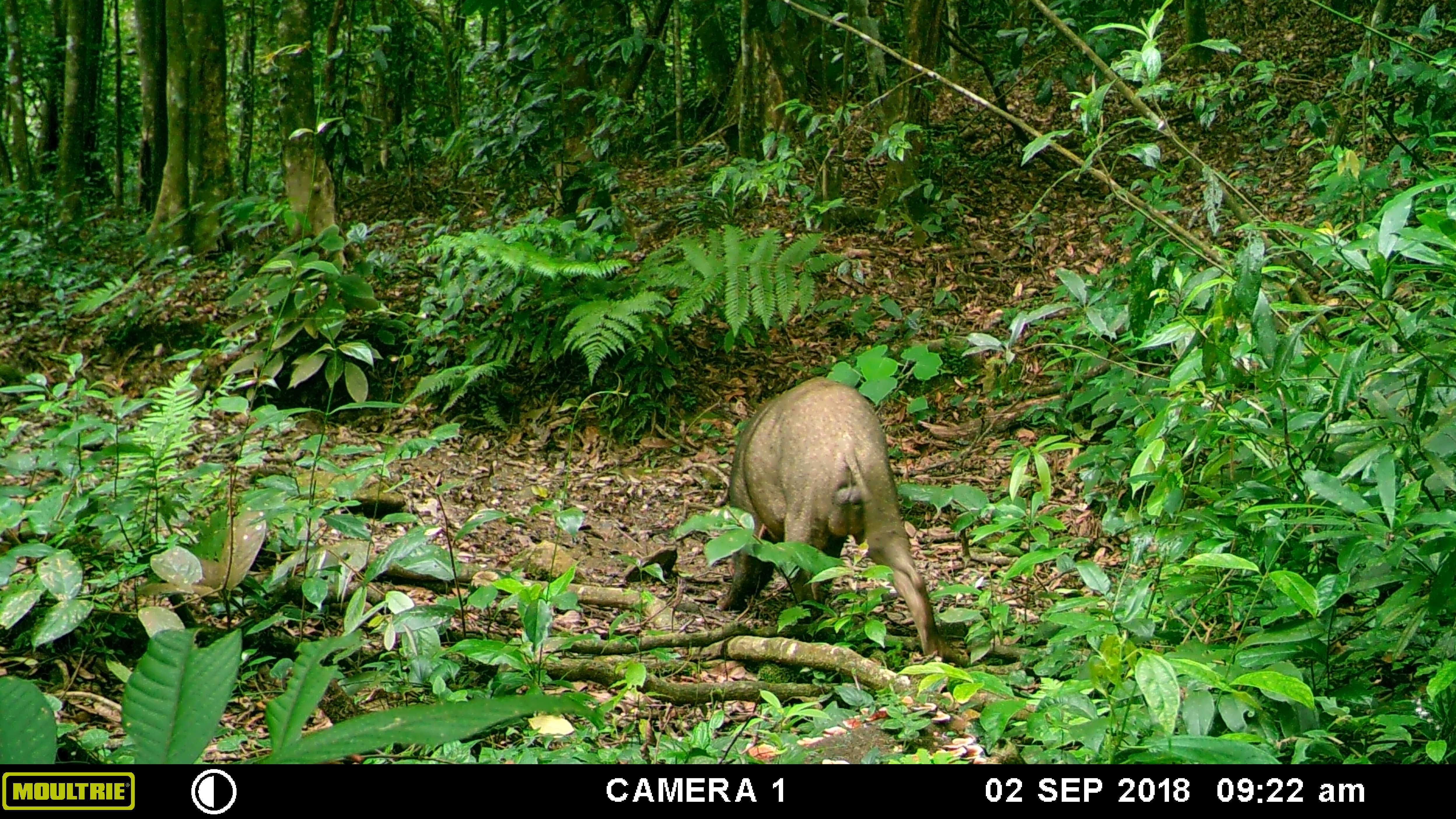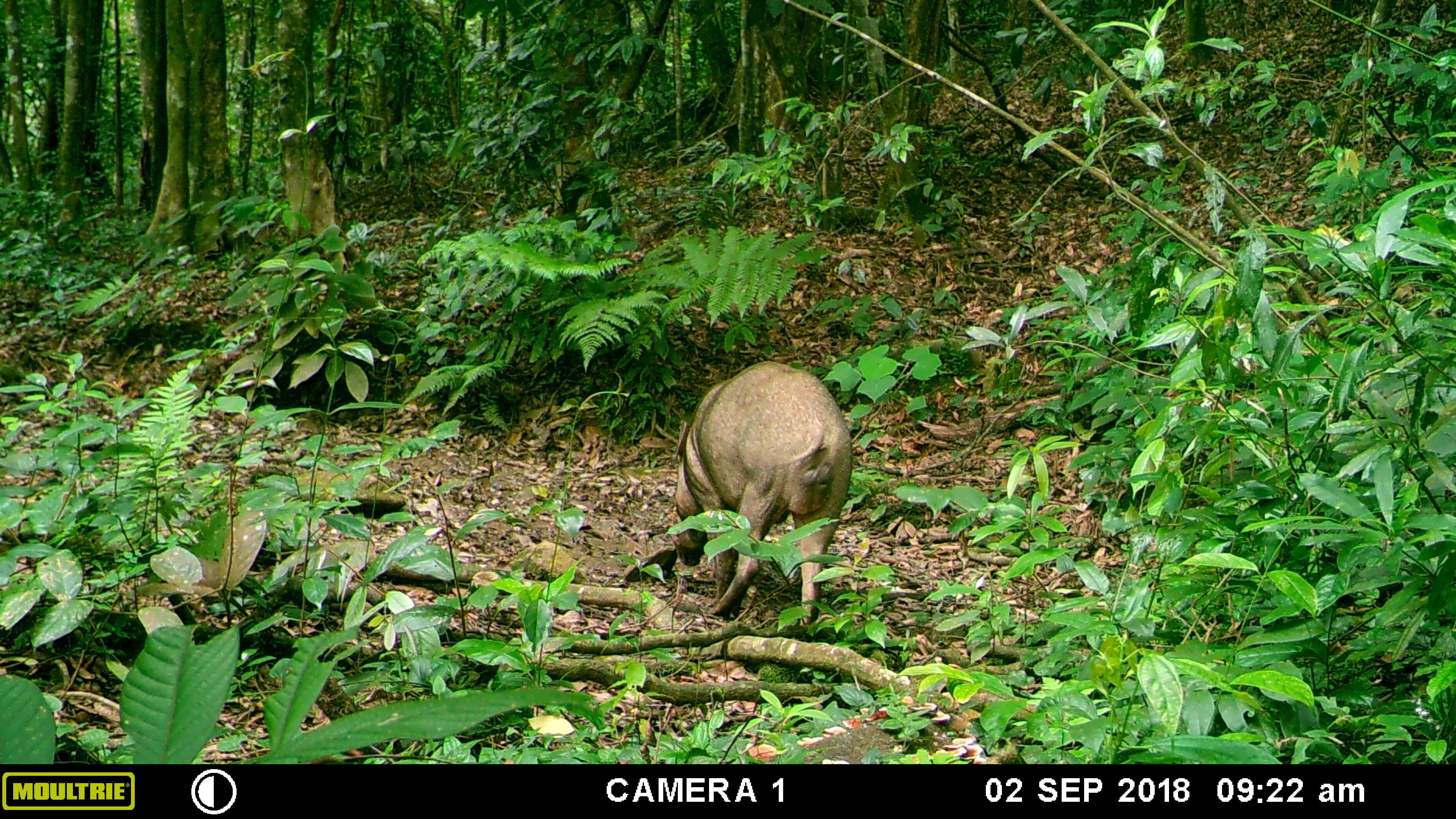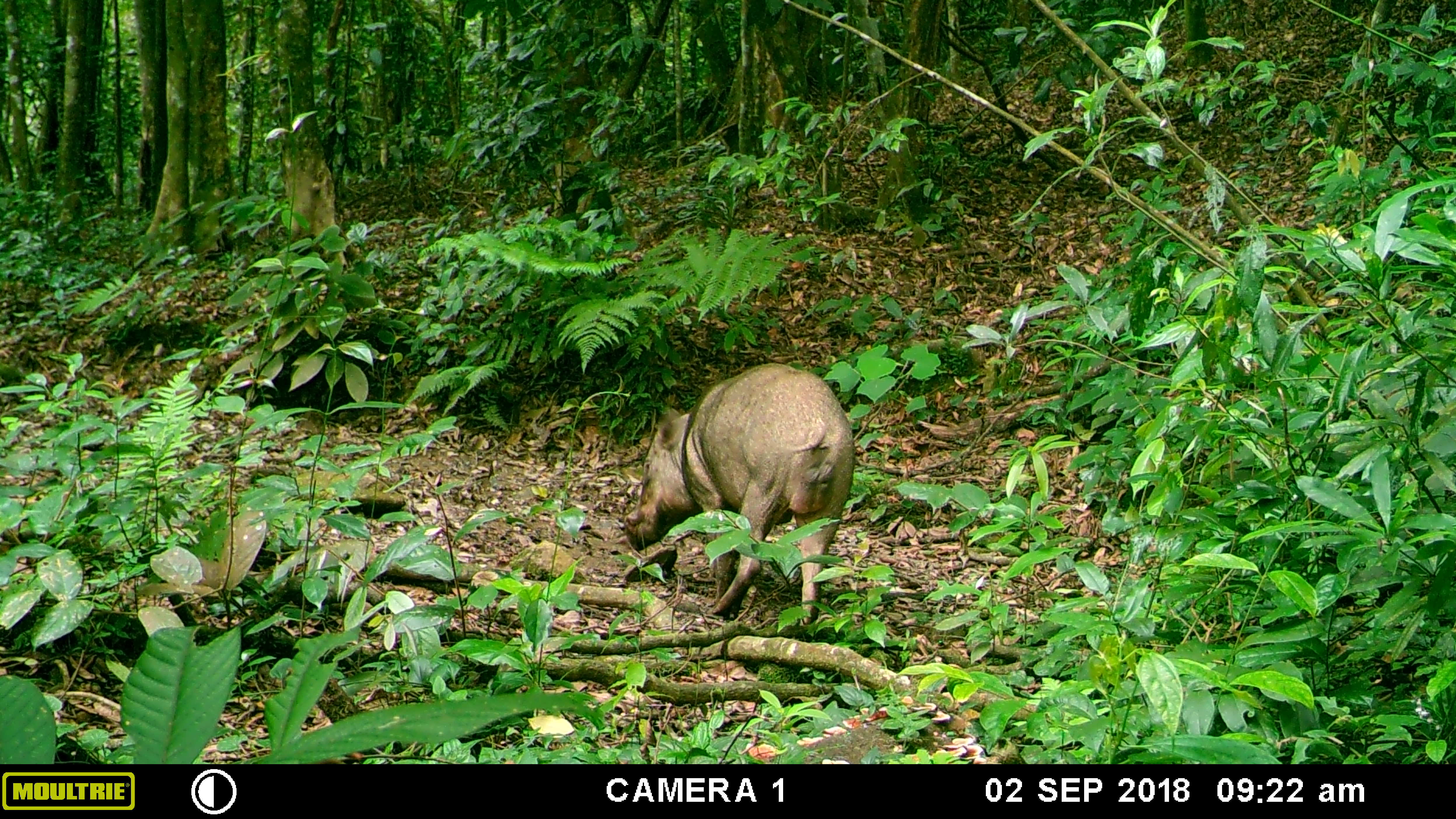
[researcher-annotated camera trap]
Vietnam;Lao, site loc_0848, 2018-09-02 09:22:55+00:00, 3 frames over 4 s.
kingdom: Animalia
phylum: Chordata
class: Mammalia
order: Artiodactyla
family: Suidae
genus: Sus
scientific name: Sus scrofa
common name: eurasian wild pig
Eurasian wild pig (Sus scrofa). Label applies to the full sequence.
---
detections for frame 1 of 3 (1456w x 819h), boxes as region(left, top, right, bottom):
eurasian wild pig: region(714, 376, 960, 662)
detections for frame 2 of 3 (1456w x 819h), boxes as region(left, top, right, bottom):
eurasian wild pig: region(662, 360, 854, 627)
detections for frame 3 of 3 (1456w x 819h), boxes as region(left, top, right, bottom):
eurasian wild pig: region(623, 362, 856, 626)